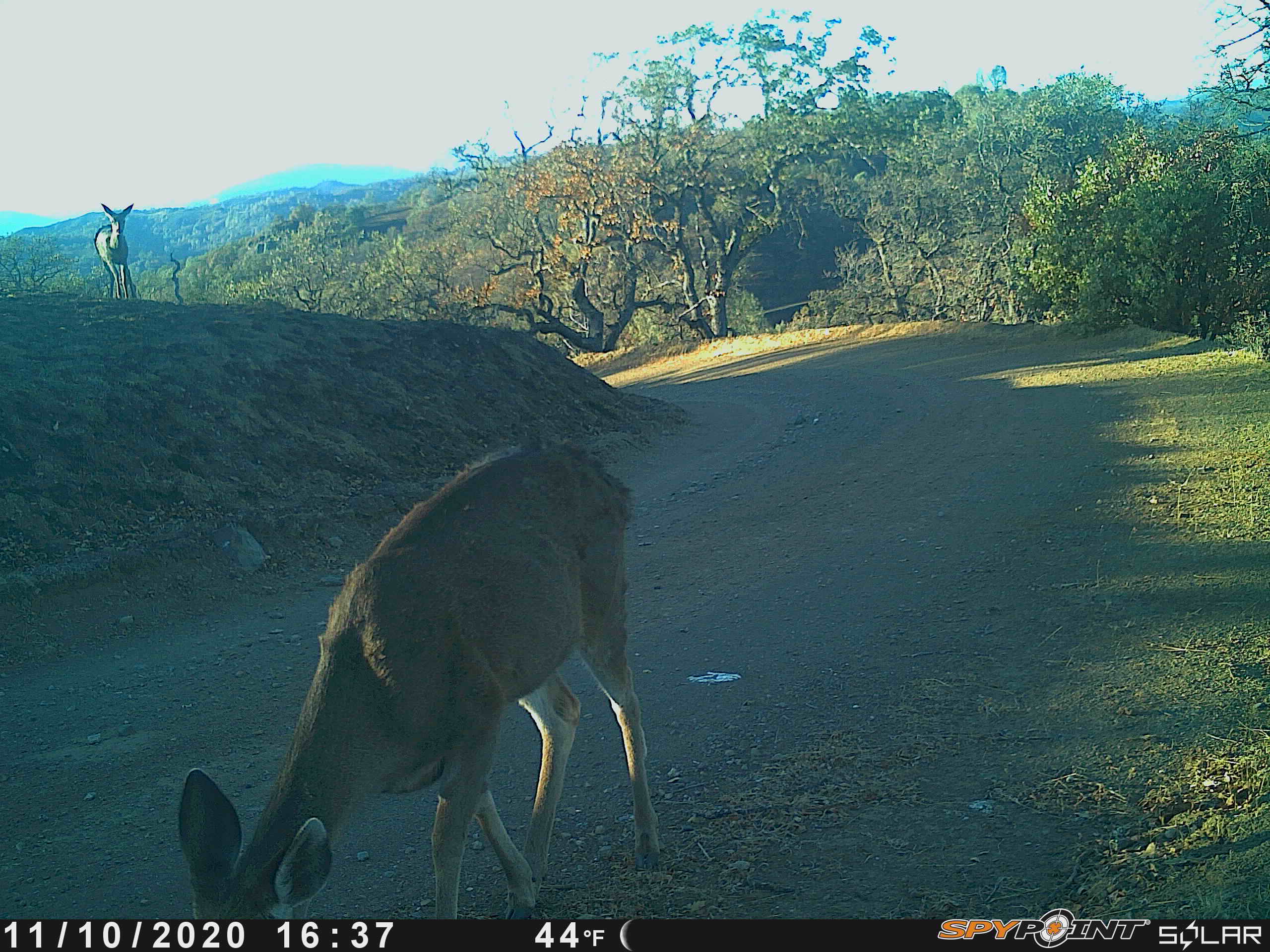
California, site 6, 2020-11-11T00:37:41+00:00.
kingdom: Animalia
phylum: Chordata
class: Mammalia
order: Artiodactyla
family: Cervidae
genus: Odocoileus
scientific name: Odocoileus hemionus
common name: mule deer